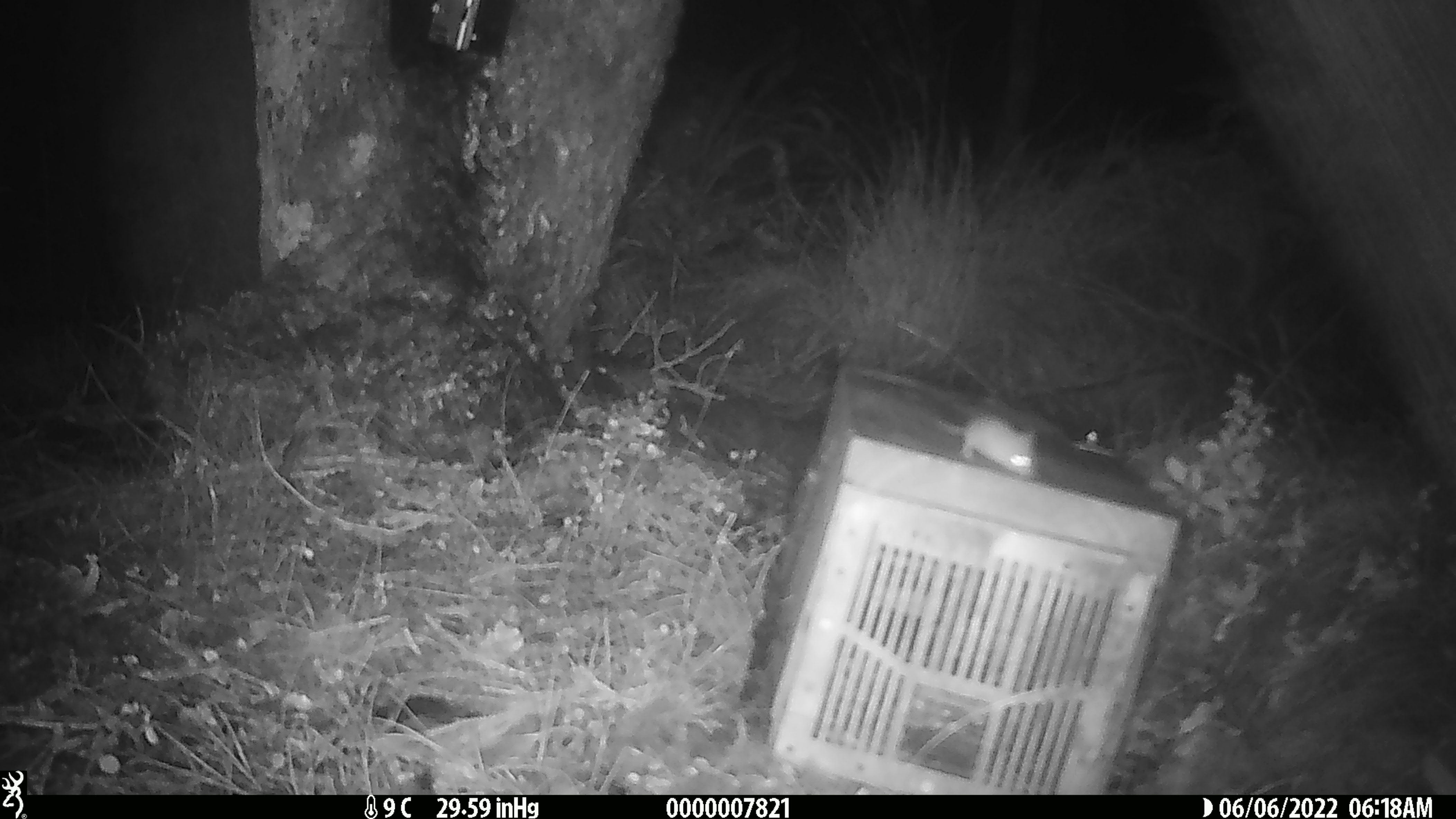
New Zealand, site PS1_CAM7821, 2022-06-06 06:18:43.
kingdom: Animalia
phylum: Chordata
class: Mammalia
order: Rodentia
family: Muridae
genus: Mus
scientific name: Mus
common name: mouse